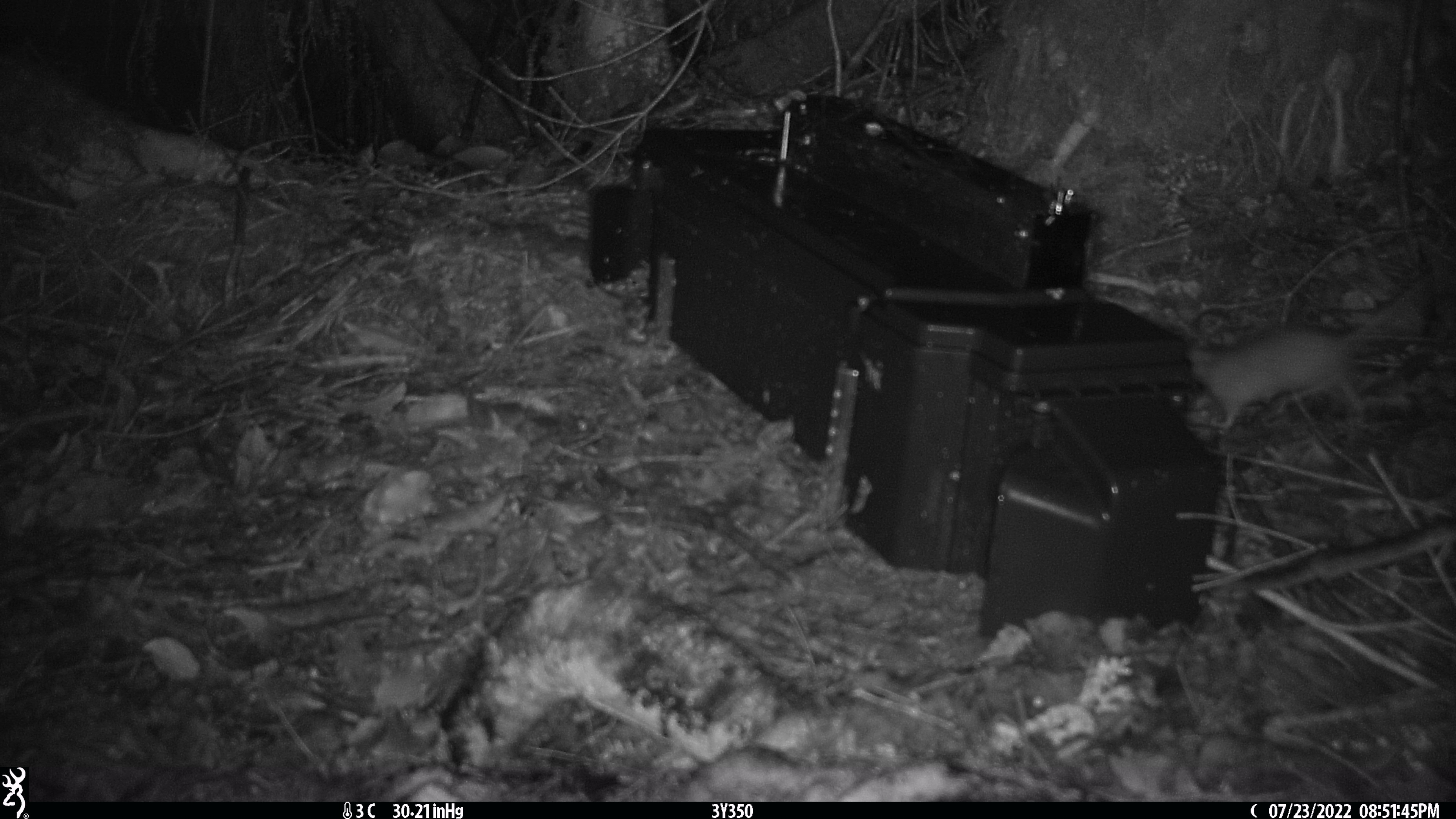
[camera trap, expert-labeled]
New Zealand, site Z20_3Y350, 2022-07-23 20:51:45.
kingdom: Animalia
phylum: Chordata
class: Mammalia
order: Rodentia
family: Muridae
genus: Rattus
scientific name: Rattus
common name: rat